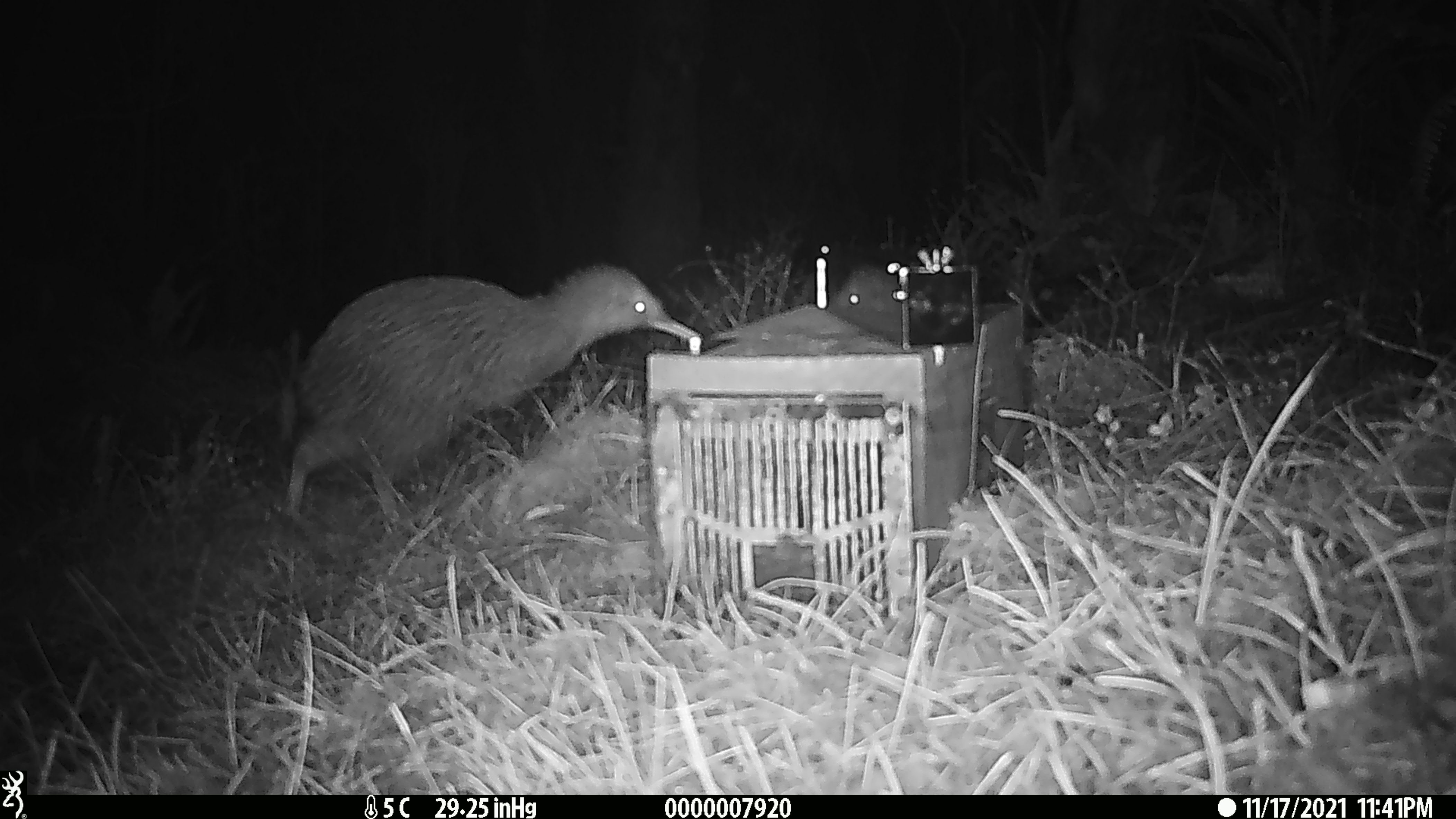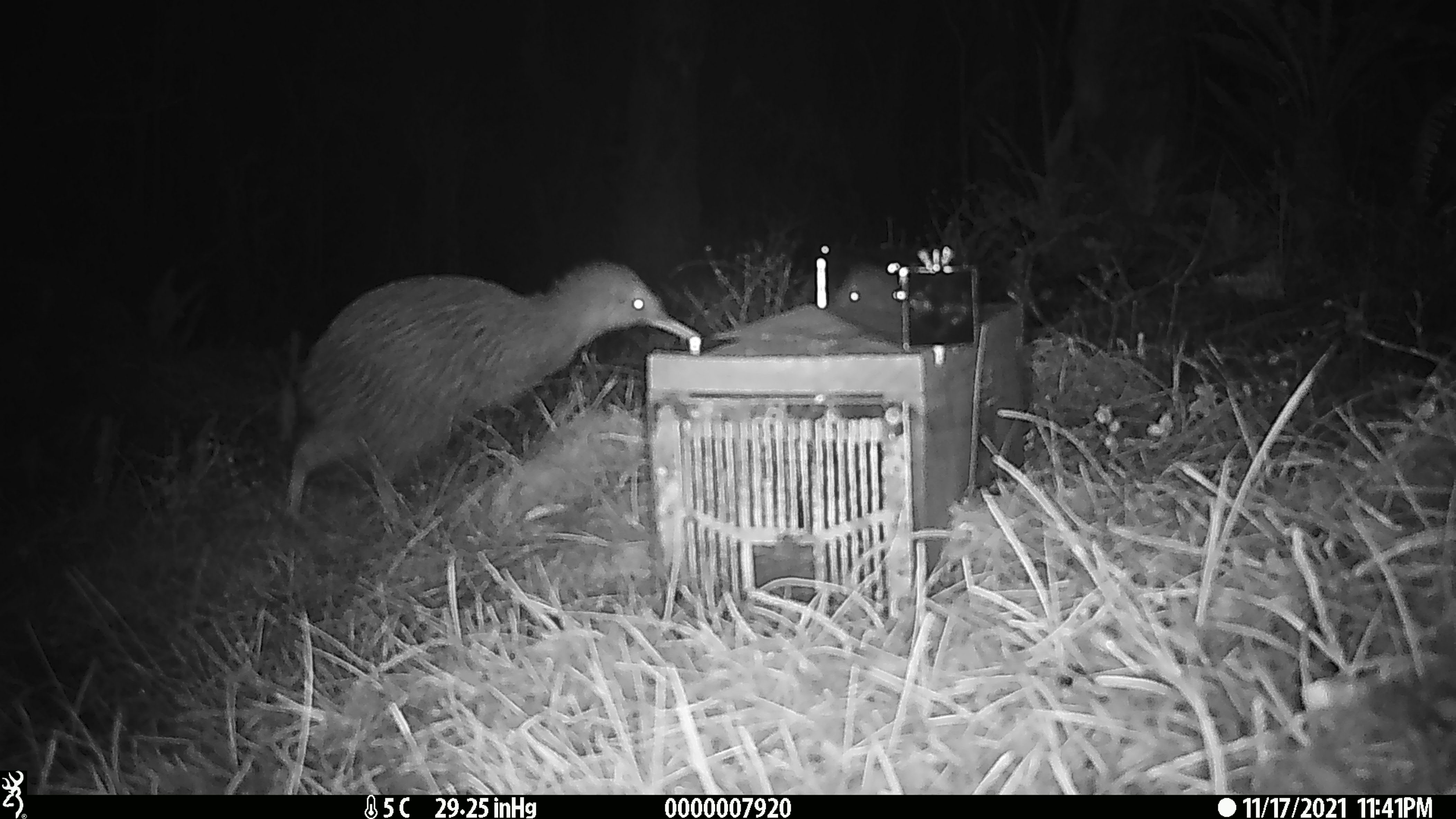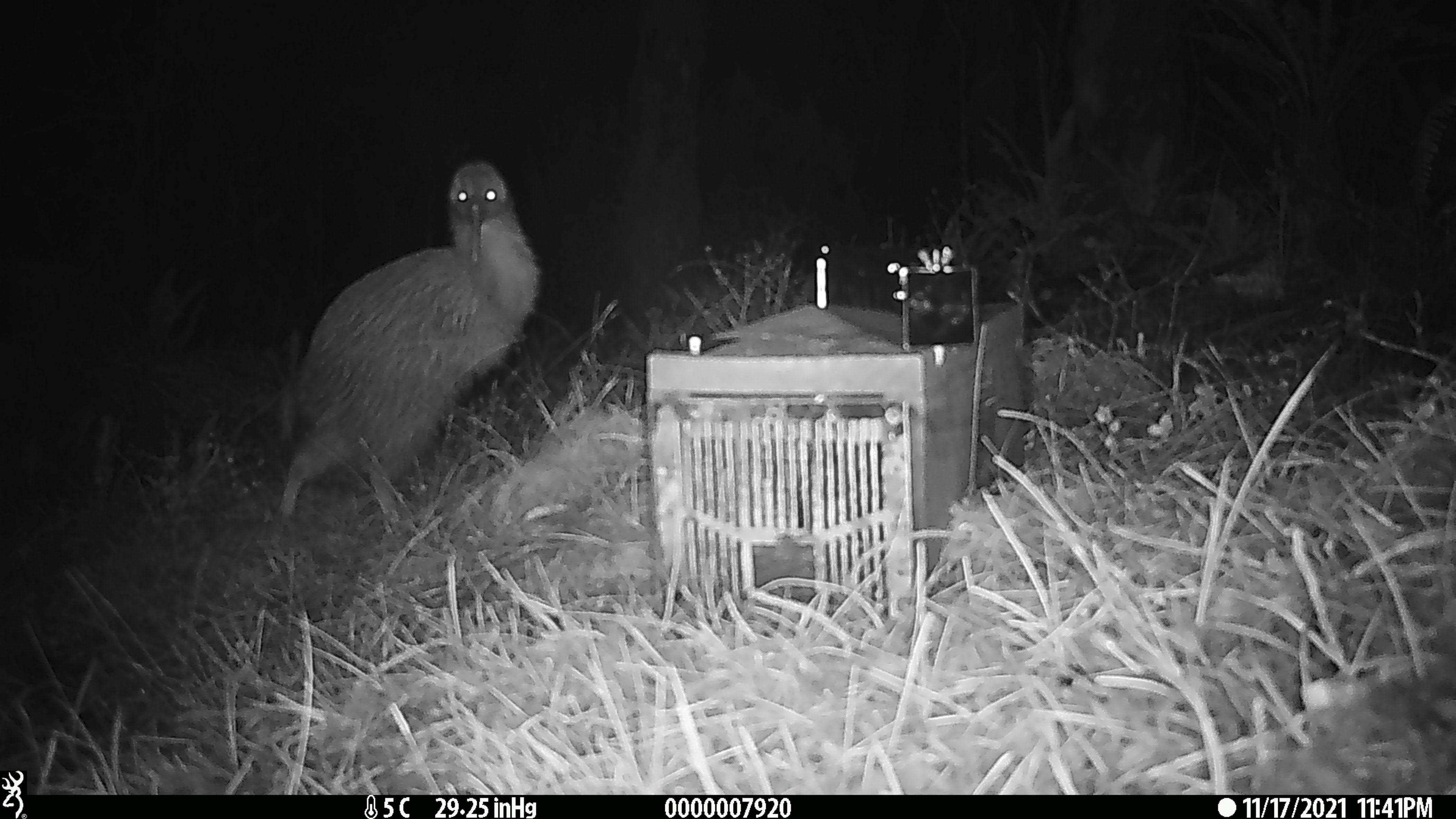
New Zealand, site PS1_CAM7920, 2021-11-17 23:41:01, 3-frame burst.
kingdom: Animalia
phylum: Chordata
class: Aves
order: Apterygiformes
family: Apterygidae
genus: Apteryx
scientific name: Apteryx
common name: kiwi